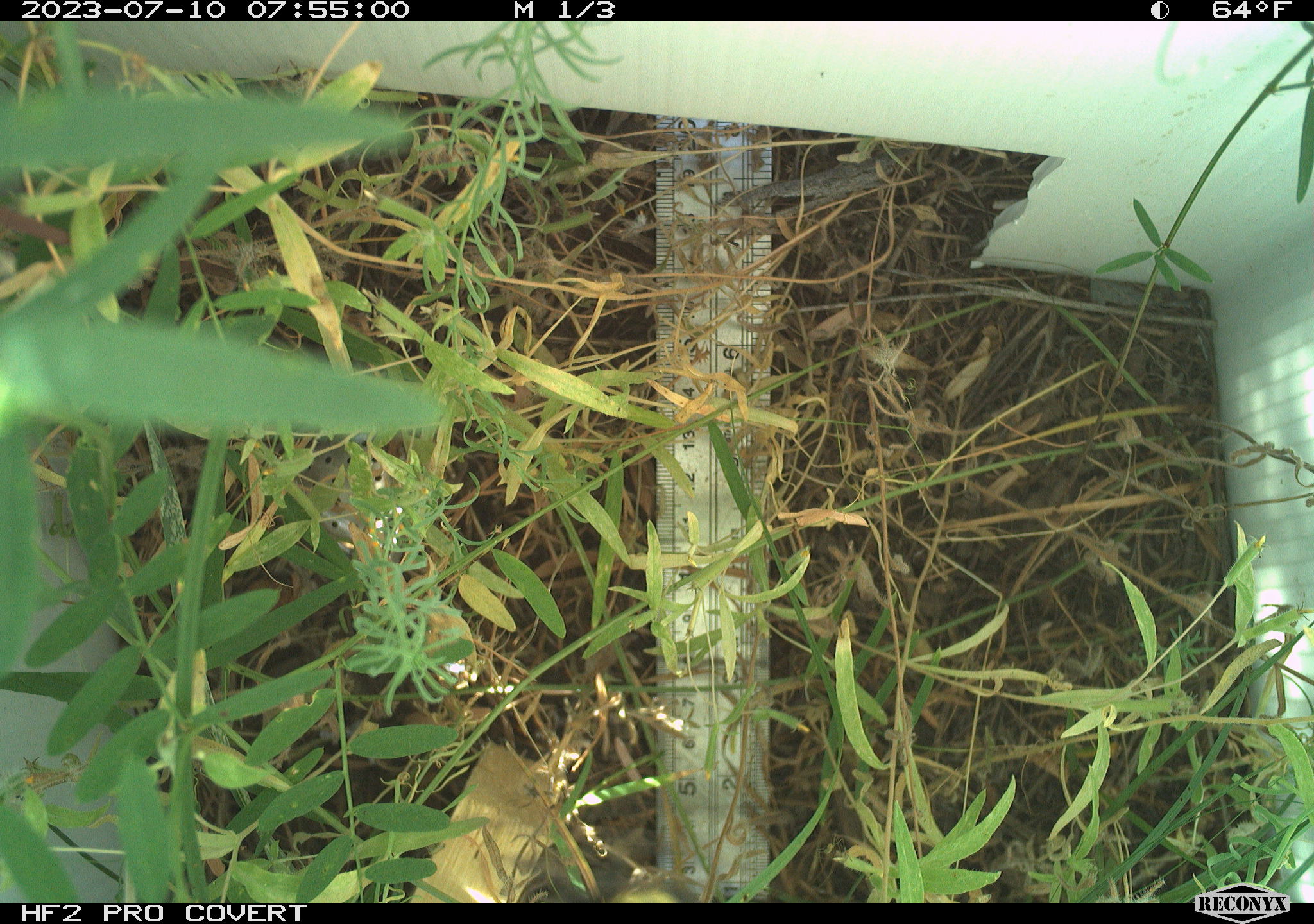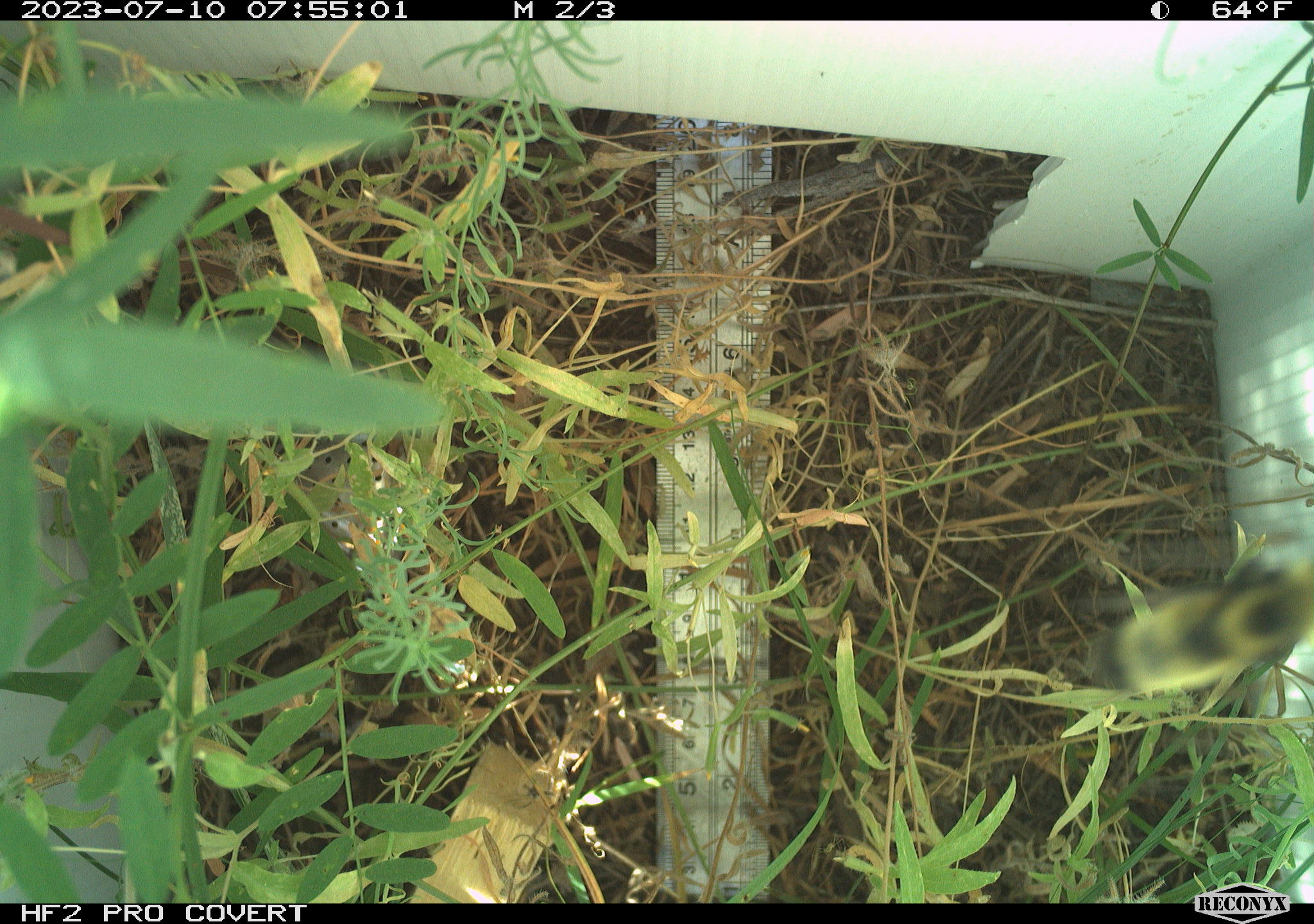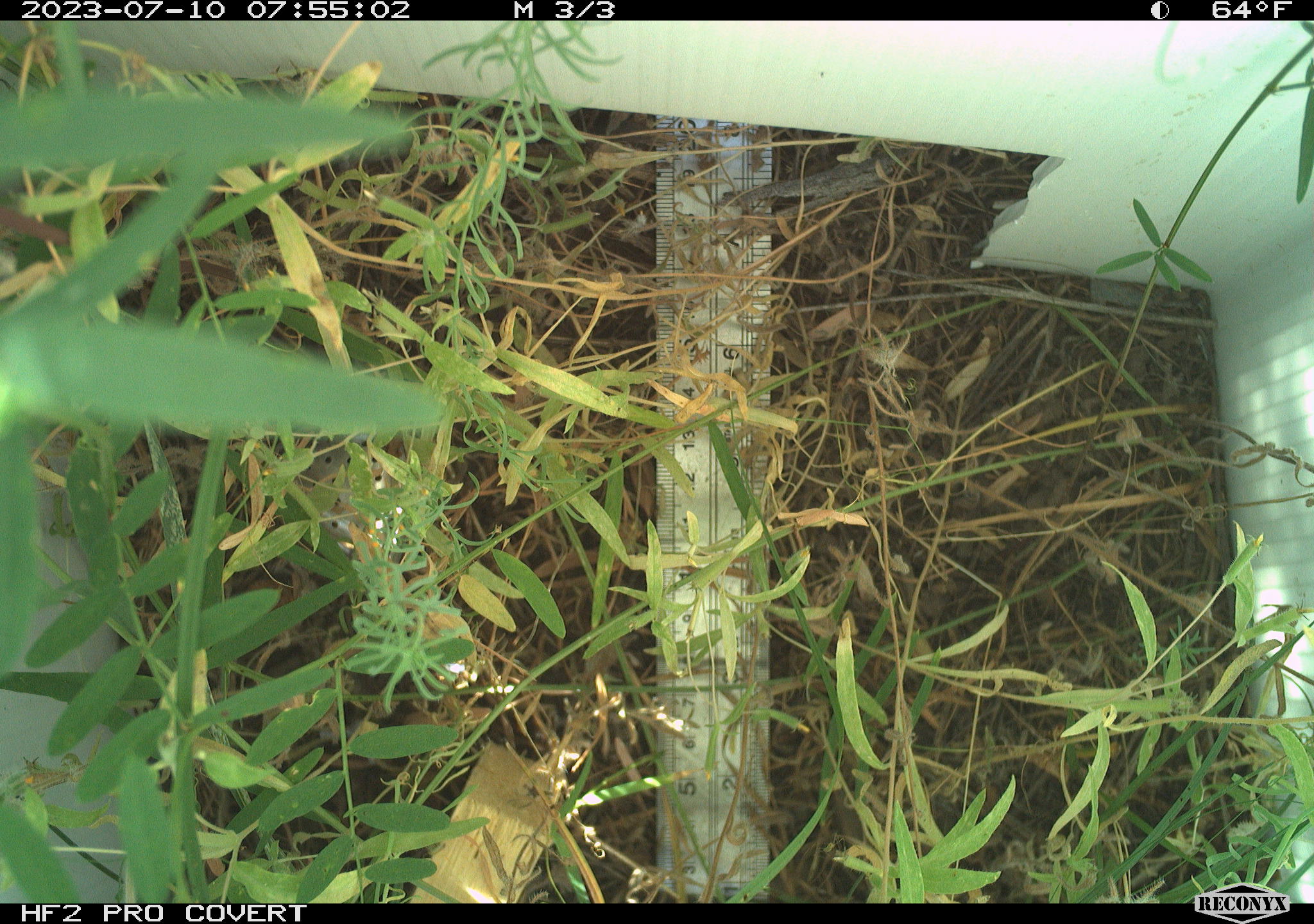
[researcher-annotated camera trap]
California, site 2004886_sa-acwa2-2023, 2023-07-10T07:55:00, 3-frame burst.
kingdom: Animalia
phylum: Arthropoda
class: Insecta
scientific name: Insecta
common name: insect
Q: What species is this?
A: Insect (Insecta).